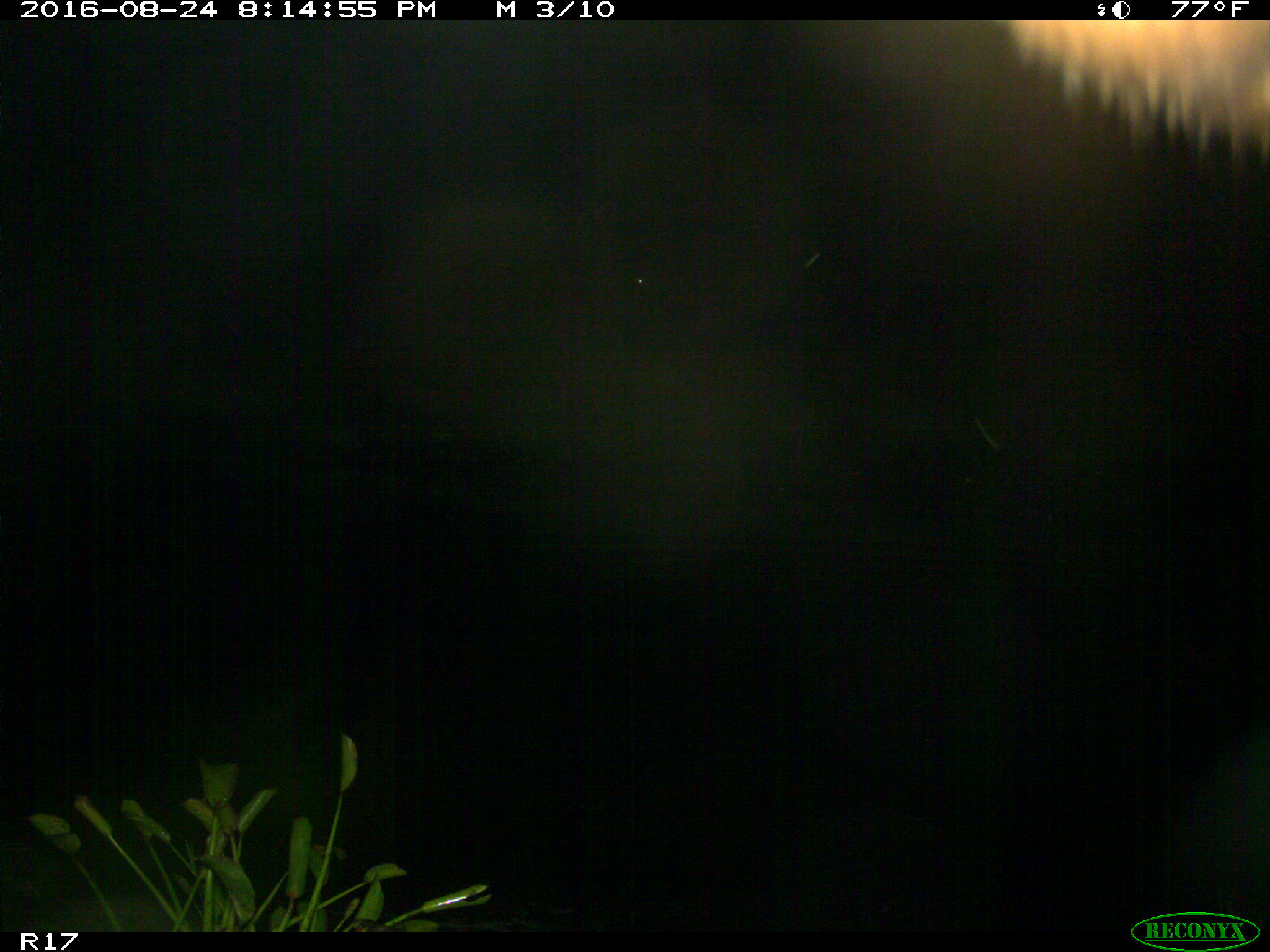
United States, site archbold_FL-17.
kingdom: Animalia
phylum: Chordata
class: Mammalia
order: Artiodactyla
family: Bovidae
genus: Bos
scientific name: Bos taurus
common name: domestic cow